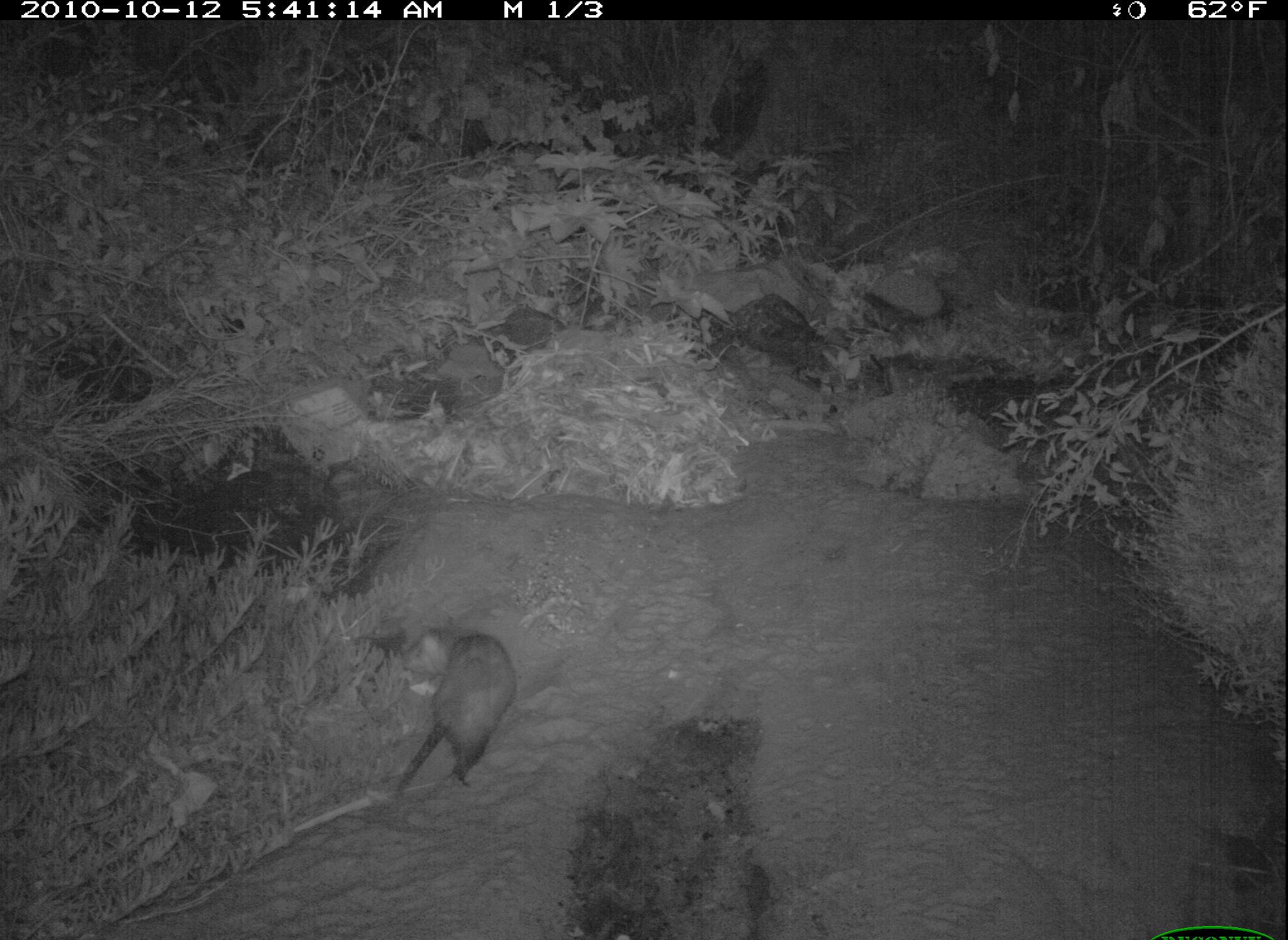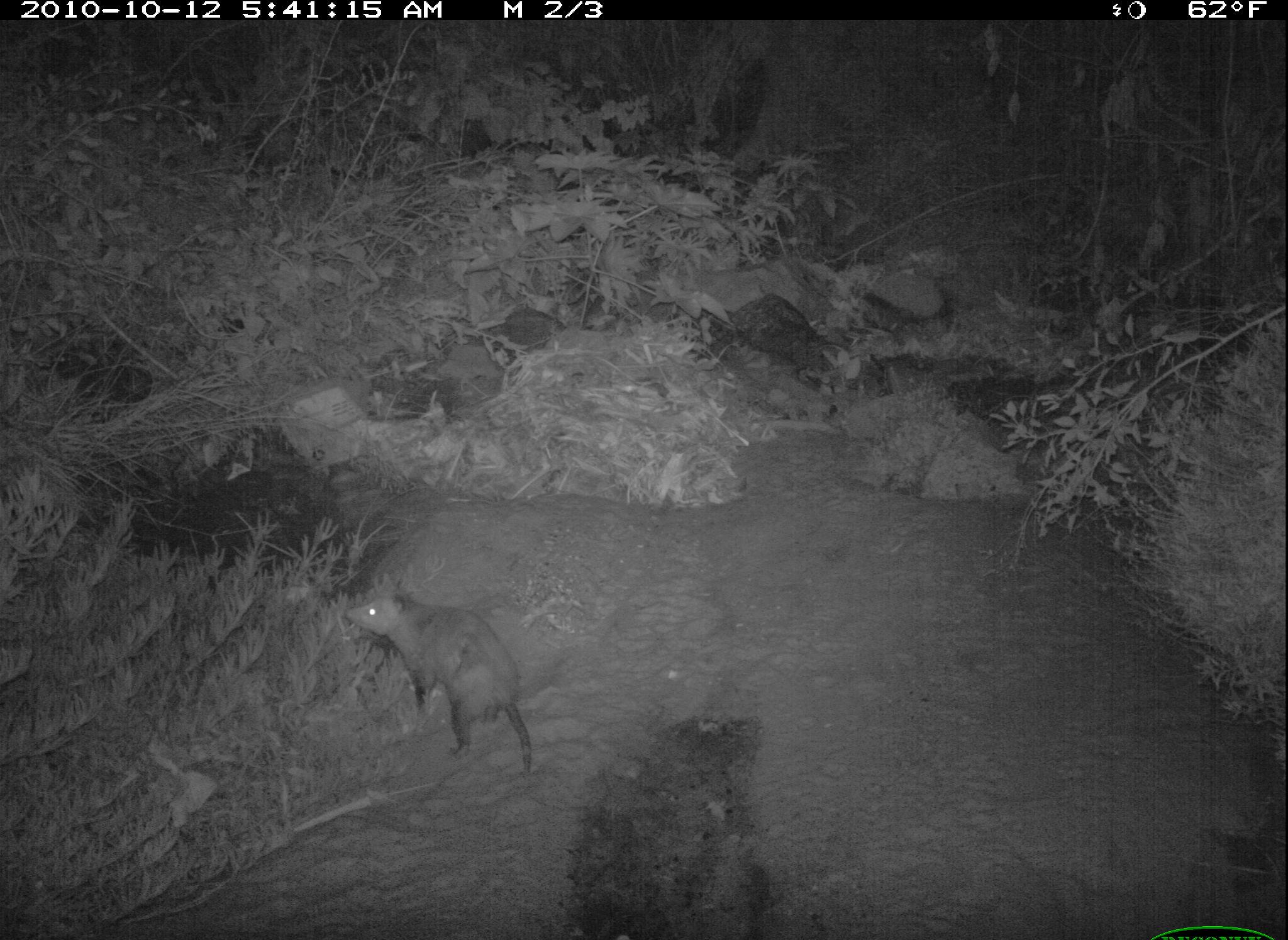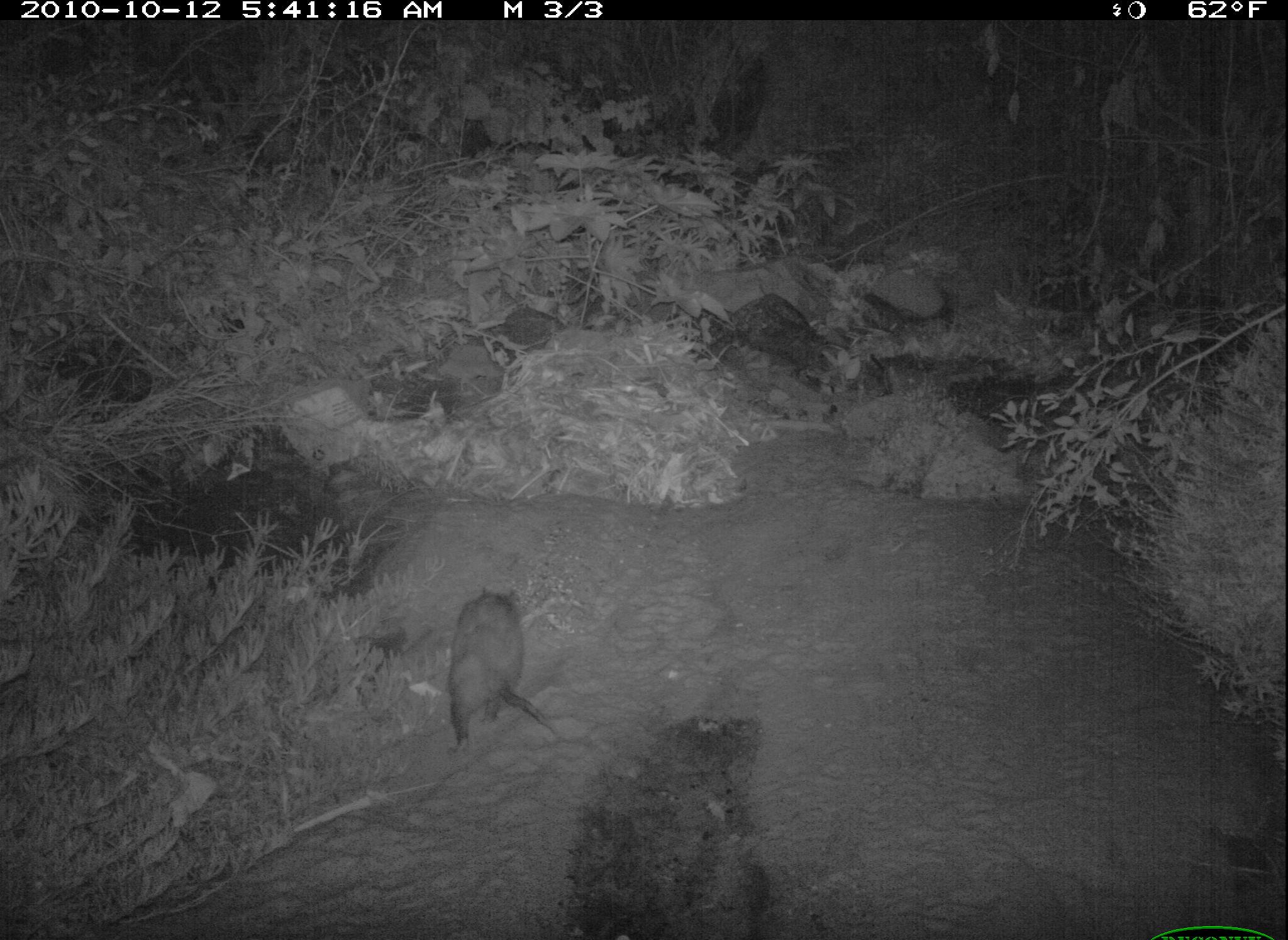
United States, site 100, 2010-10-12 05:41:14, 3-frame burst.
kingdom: Animalia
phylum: Chordata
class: Mammalia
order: Didelphimorphia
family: Didelphidae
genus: Didelphis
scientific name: Didelphis virginiana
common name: virginia opossum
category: opossum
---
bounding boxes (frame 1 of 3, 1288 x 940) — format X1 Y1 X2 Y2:
opossum: 388 614 518 797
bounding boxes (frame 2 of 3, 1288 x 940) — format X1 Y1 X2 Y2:
opossum: 346 572 537 771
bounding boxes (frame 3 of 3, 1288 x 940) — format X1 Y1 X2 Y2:
opossum: 444 583 565 757